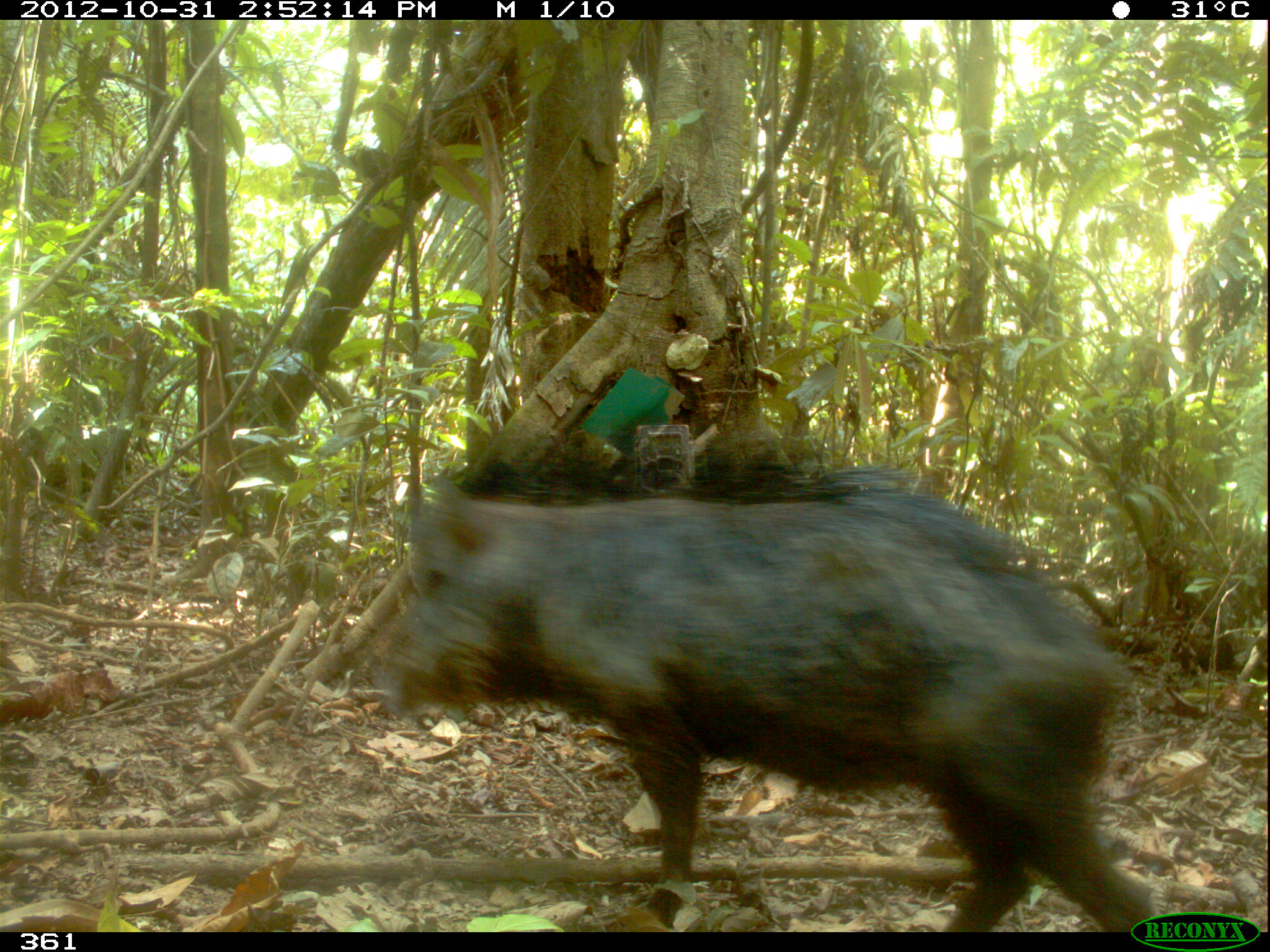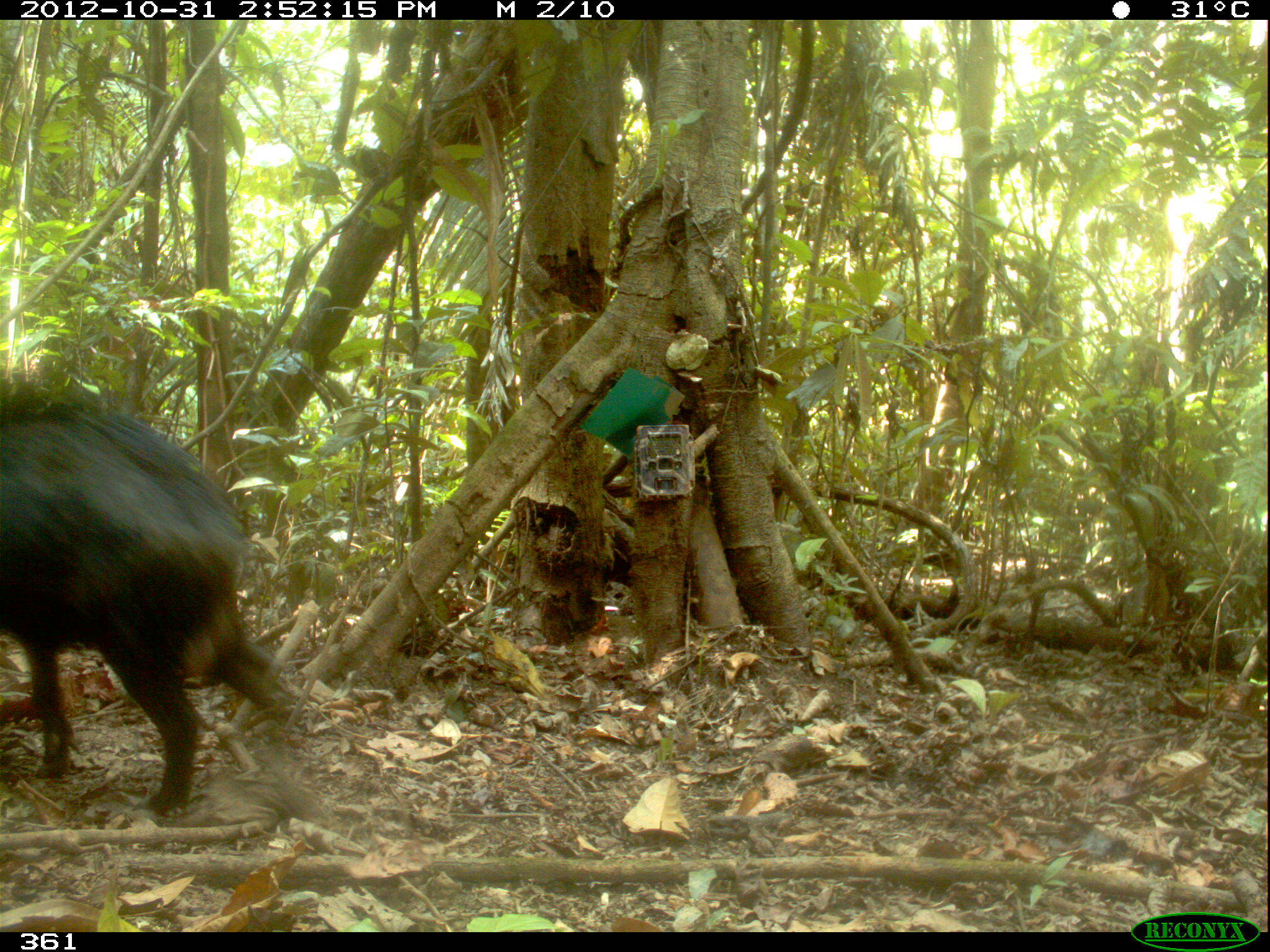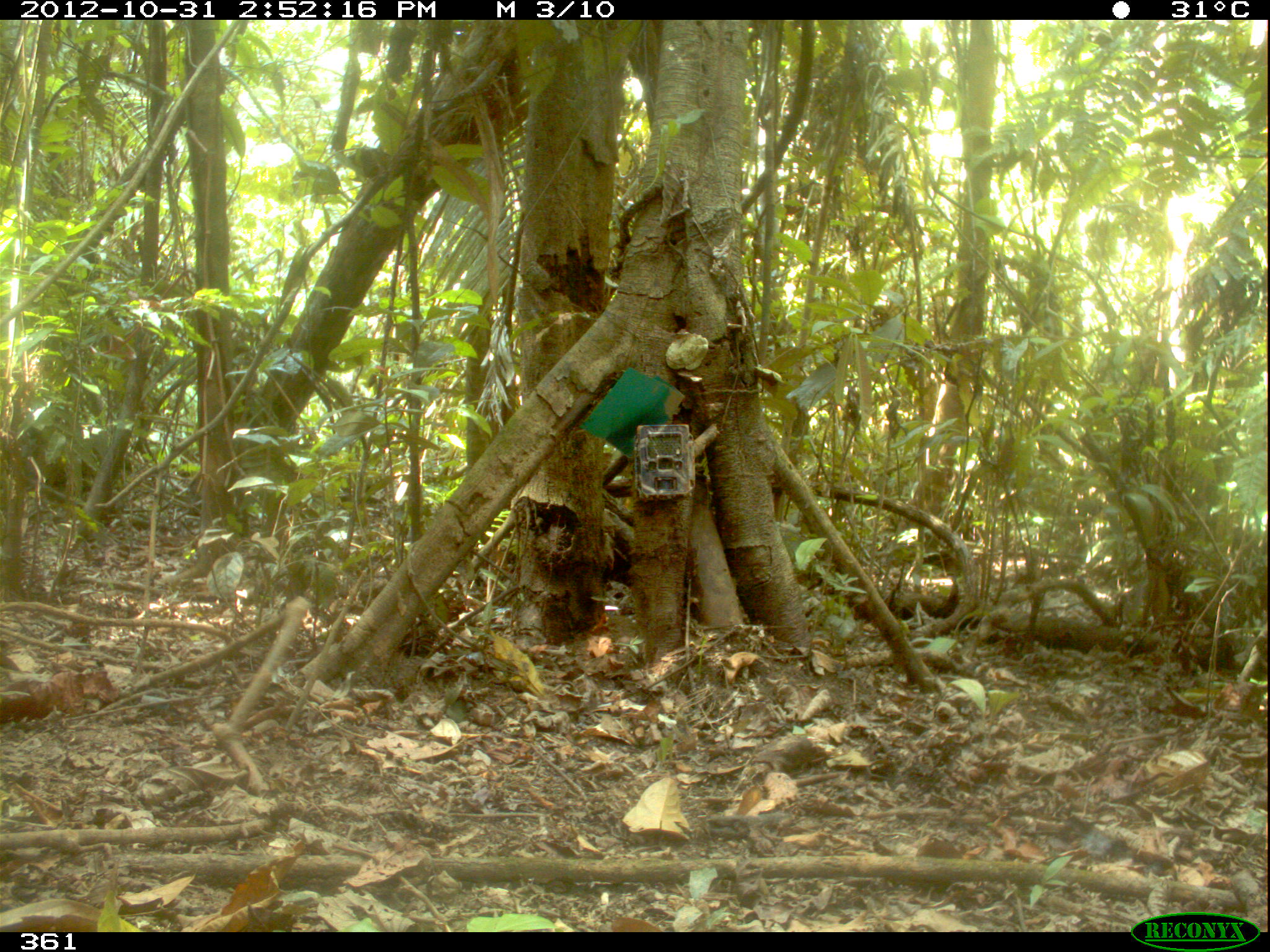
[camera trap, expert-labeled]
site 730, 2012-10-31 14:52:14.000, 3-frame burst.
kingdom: Animalia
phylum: Chordata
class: Mammalia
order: Artiodactyla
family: Tayassuidae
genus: Tayassu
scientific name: Tayassu pecari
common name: white-lipped peccary